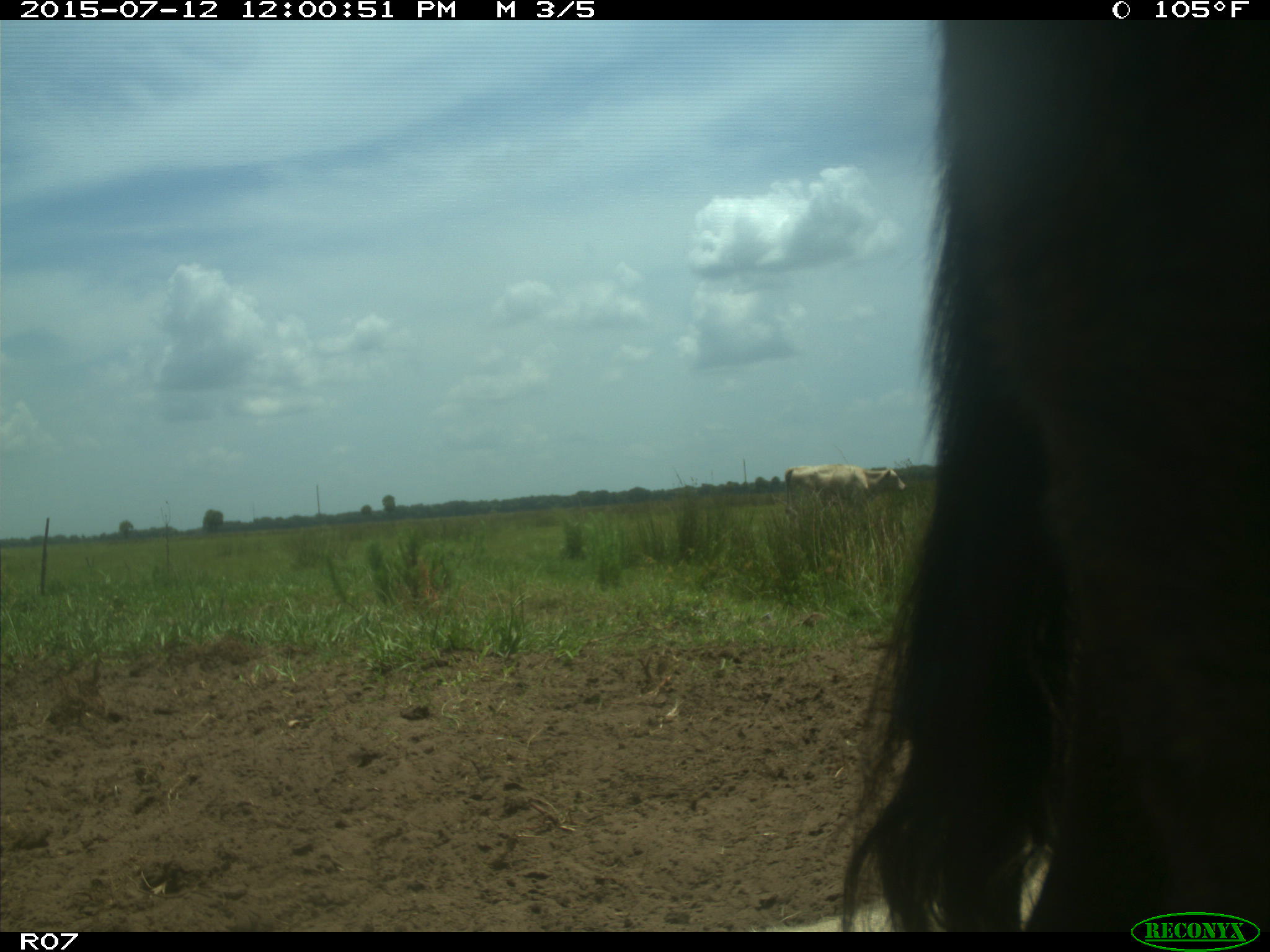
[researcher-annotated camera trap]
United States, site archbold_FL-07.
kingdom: Animalia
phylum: Chordata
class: Mammalia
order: Artiodactyla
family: Bovidae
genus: Bos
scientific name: Bos taurus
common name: domestic cow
Bos taurus (domestic cow).